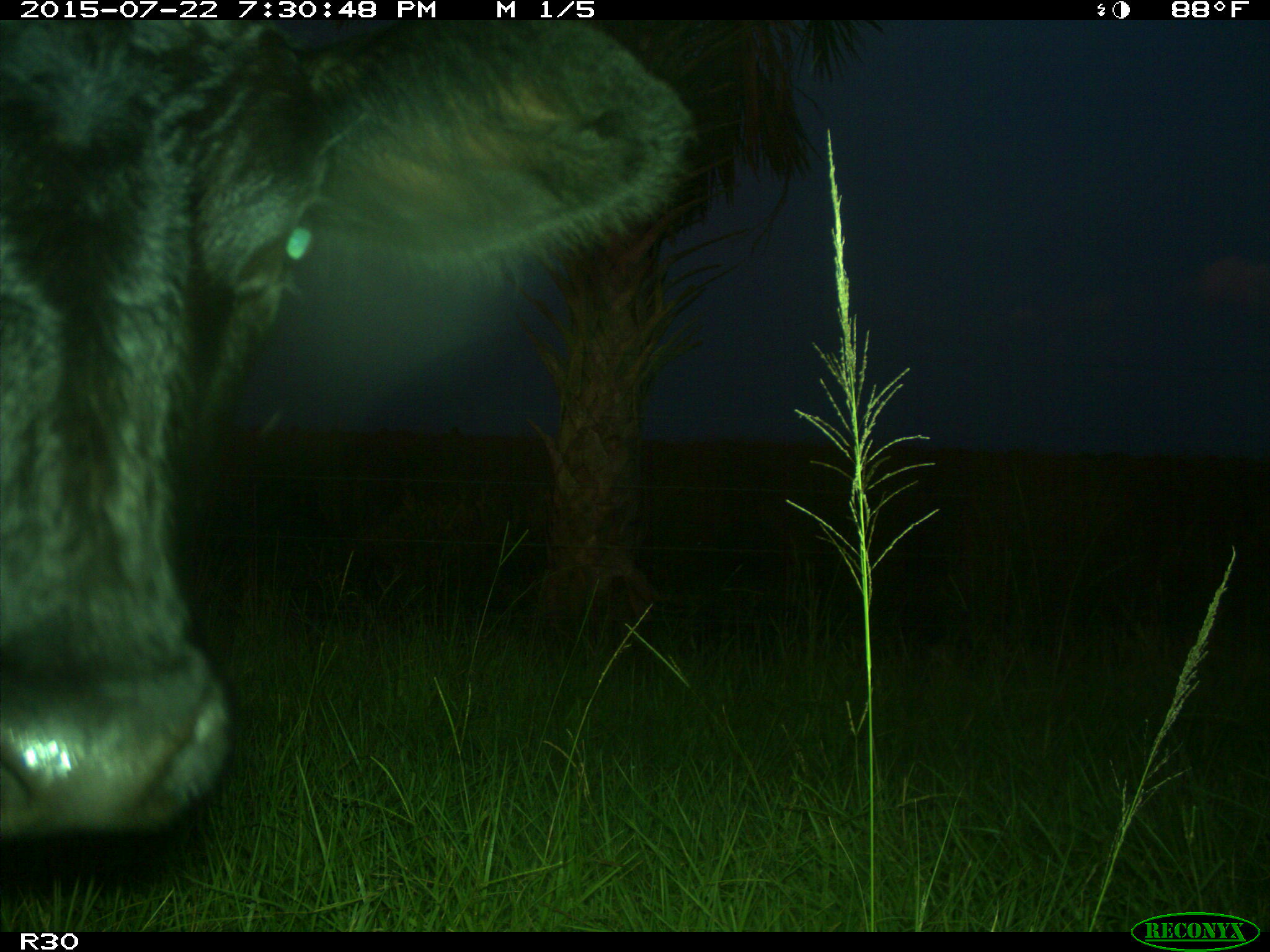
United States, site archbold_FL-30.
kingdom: Animalia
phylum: Chordata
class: Mammalia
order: Artiodactyla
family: Bovidae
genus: Bos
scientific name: Bos taurus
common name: domestic cow